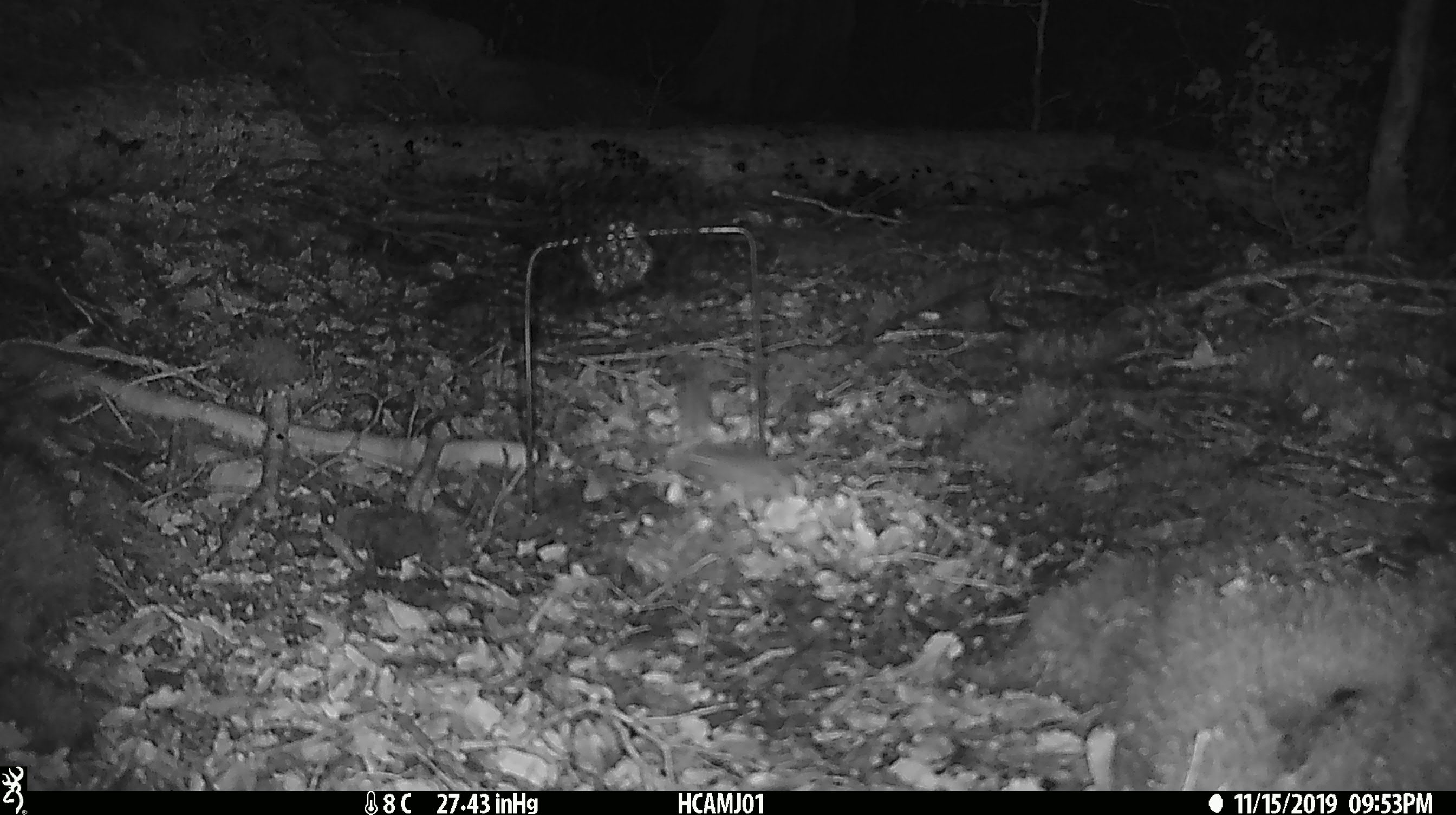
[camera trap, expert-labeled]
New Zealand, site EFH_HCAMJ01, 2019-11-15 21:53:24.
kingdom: Animalia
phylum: Chordata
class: Mammalia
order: Rodentia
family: Muridae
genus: Mus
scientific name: Mus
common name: mouse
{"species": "mouse (Mus)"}